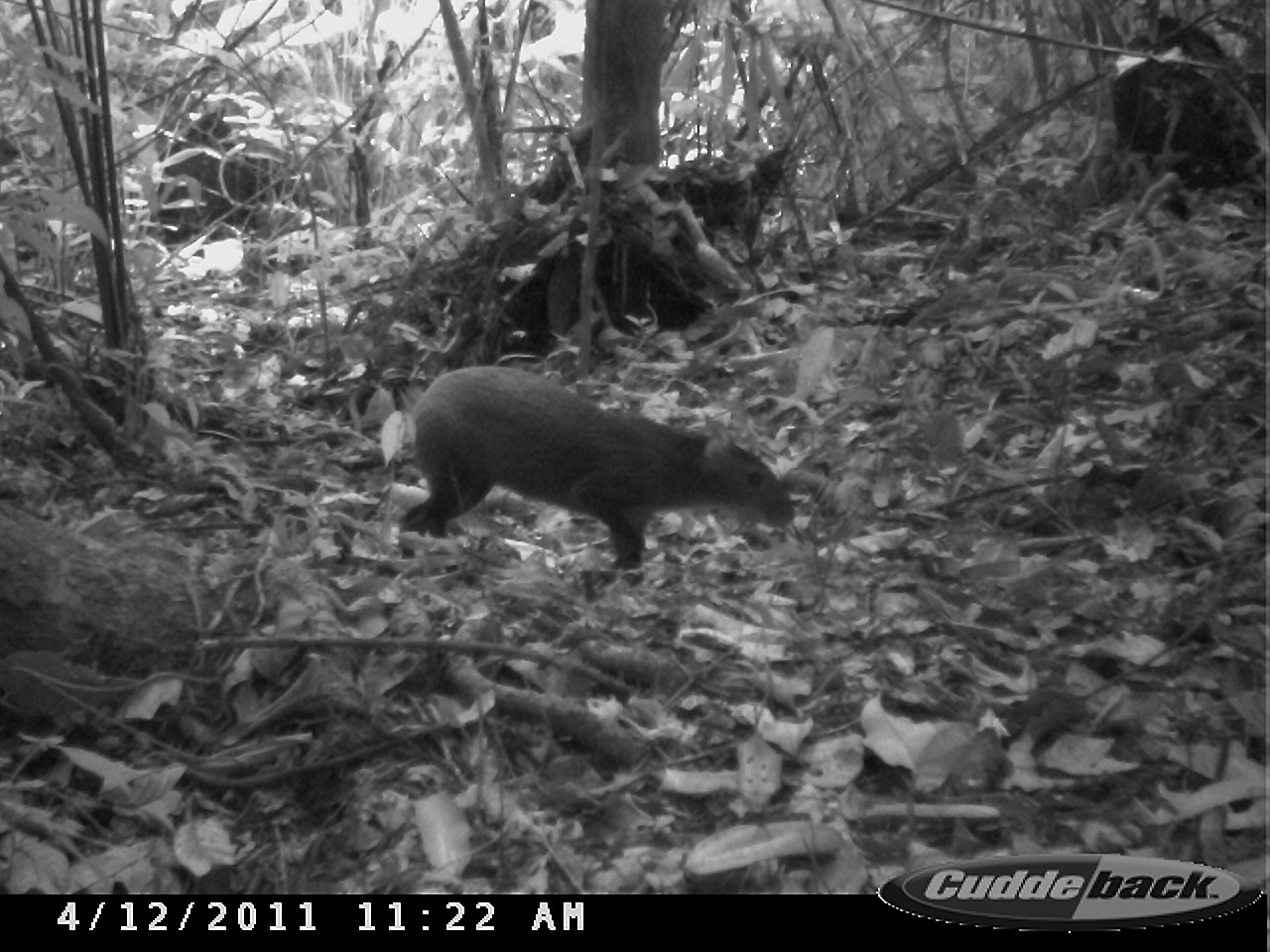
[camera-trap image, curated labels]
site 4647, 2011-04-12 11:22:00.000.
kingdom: Animalia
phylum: Chordata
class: Mammalia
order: Rodentia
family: Dasyproctidae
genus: Dasyprocta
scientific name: Dasyprocta leporina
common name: red-rumped agouti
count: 1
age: adult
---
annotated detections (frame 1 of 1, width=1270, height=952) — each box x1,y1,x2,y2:
dasyprocta leporina: 395,363,798,586